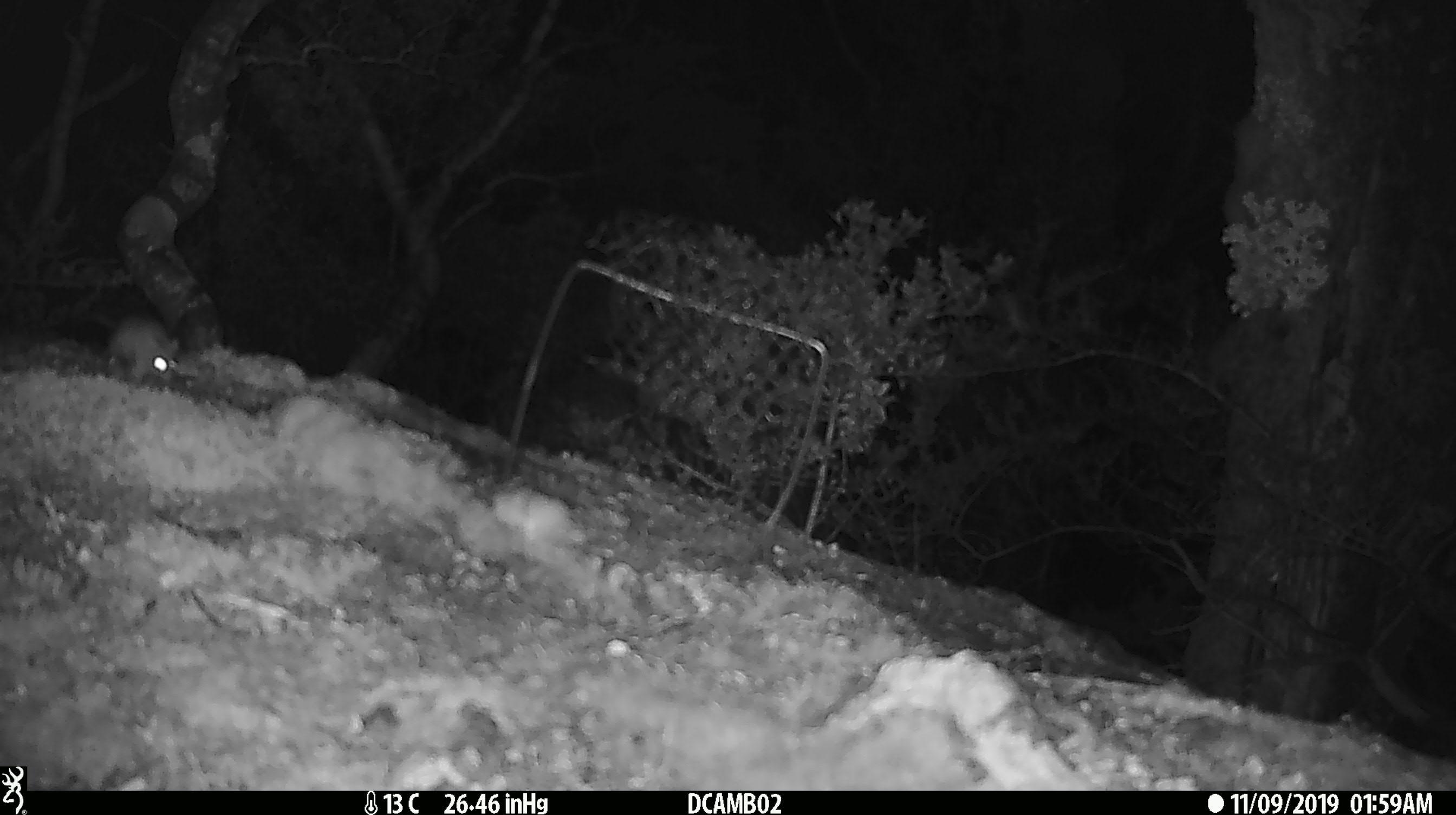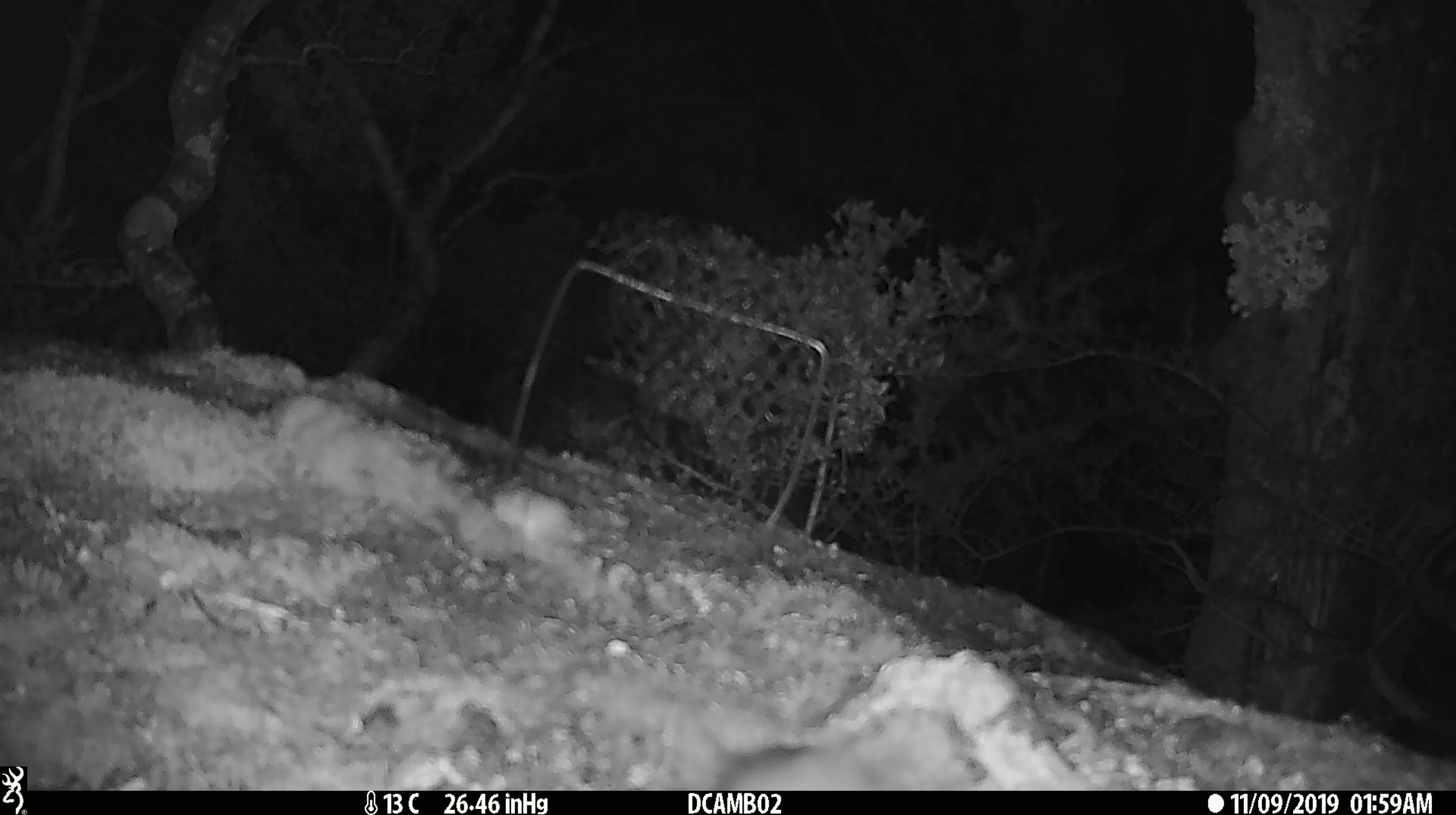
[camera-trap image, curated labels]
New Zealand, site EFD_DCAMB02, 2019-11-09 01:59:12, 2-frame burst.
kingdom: Animalia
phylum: Chordata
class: Mammalia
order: Rodentia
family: Muridae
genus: Mus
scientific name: Mus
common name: mouse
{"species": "mouse (Mus)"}